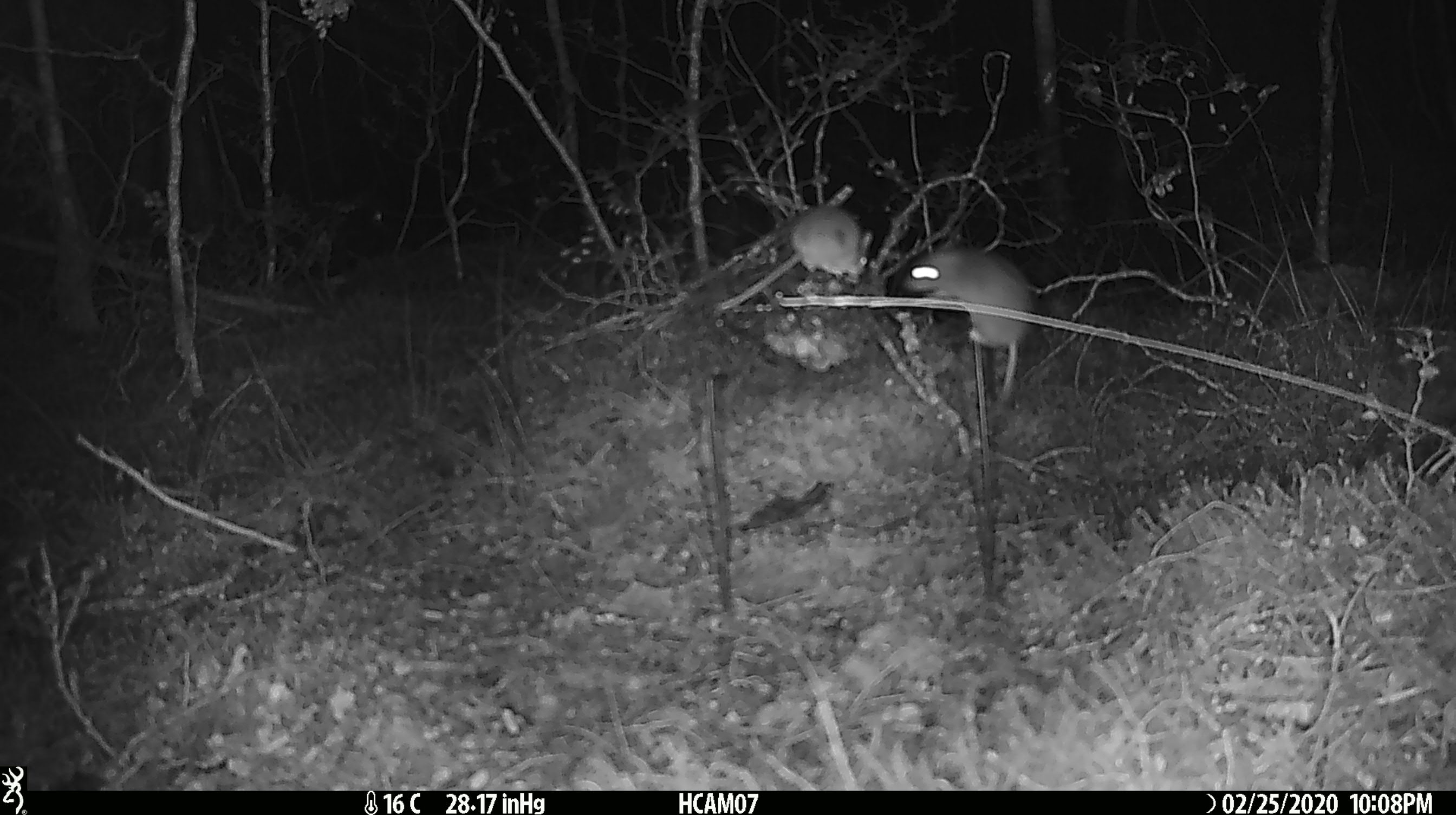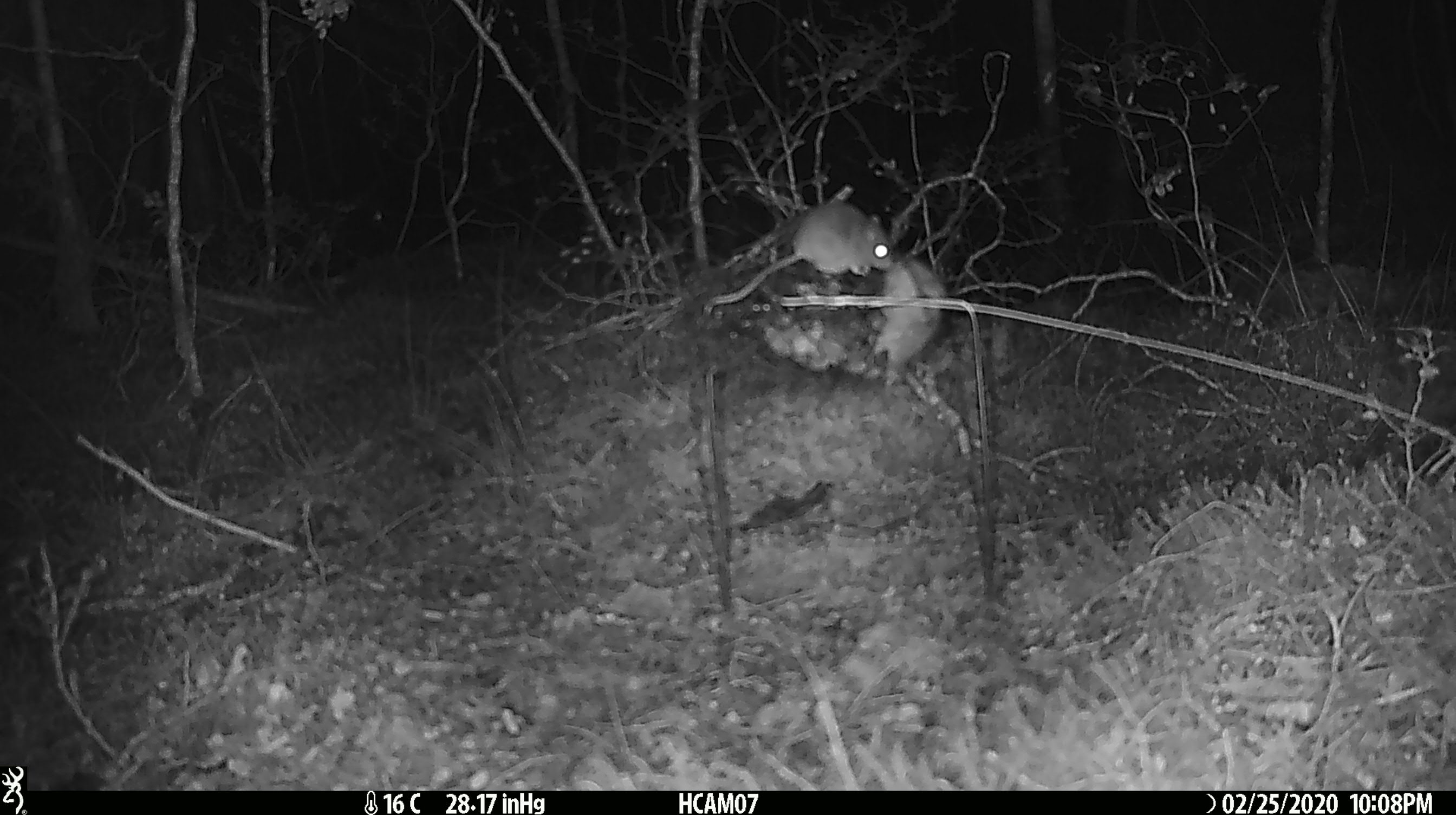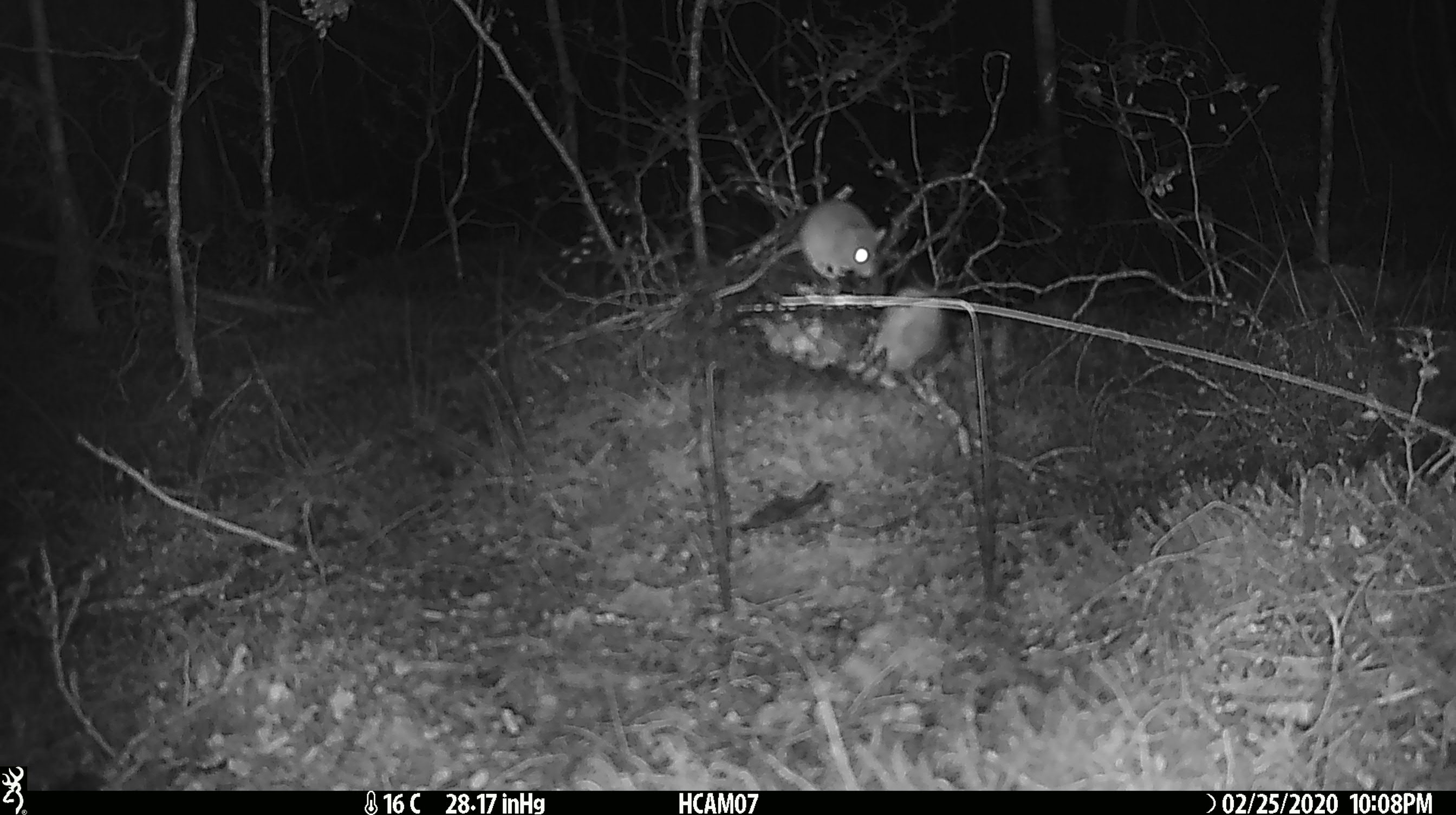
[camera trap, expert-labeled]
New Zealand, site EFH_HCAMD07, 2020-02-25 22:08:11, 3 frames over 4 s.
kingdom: Animalia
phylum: Chordata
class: Mammalia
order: Rodentia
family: Muridae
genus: Mus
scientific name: Mus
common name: mouse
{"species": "mouse (Mus)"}